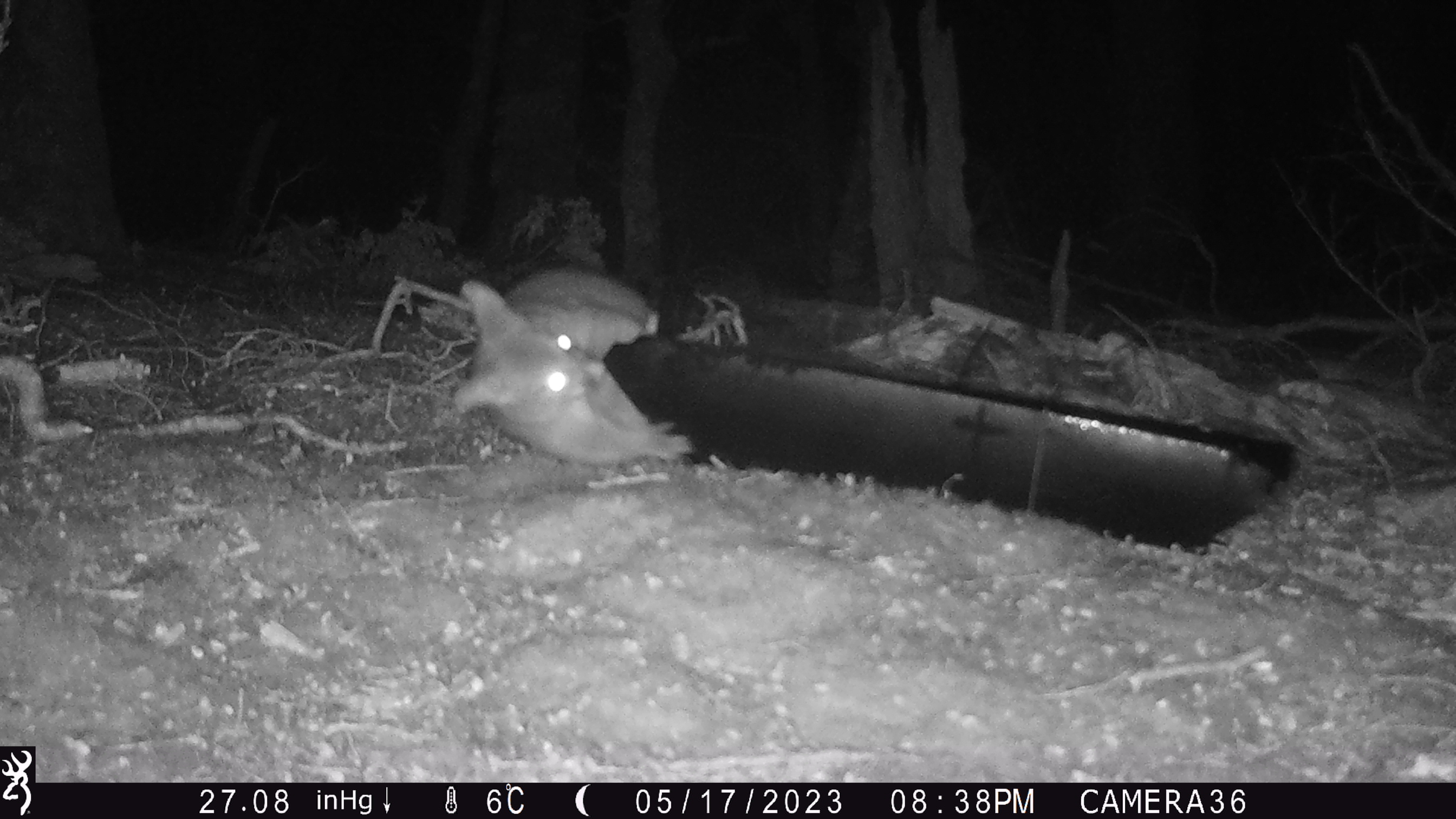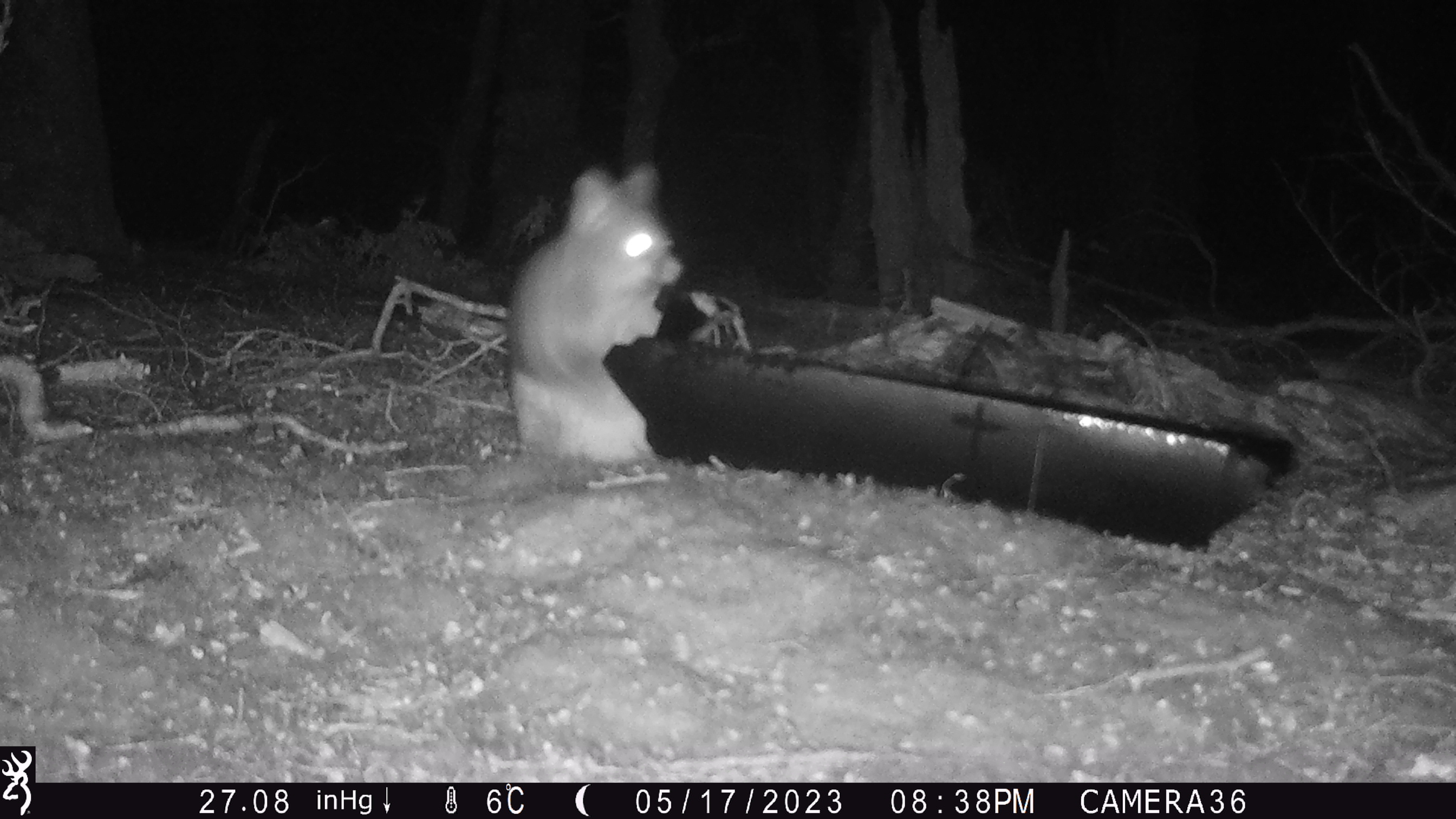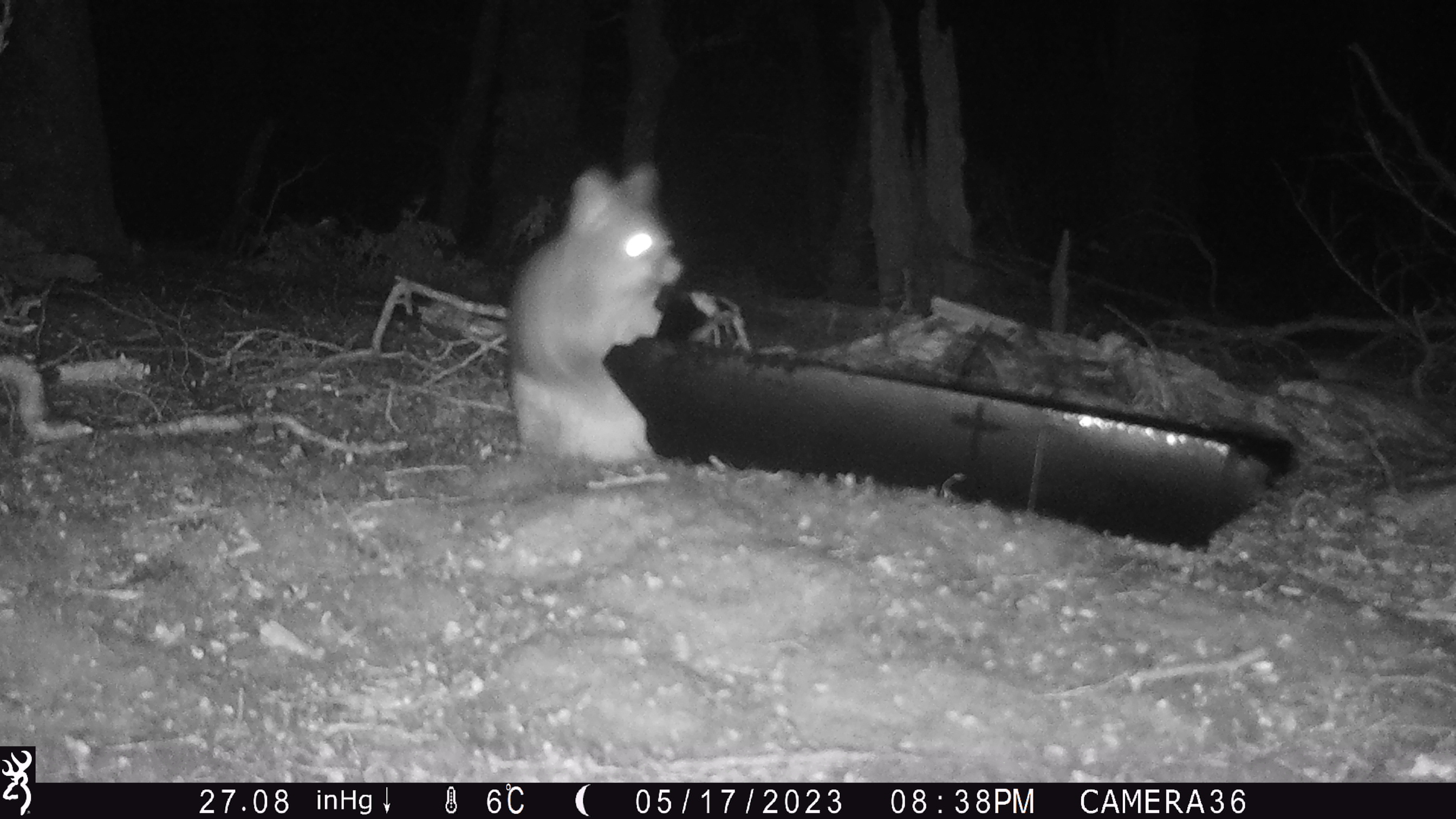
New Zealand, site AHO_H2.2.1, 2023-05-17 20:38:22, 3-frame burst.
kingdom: Animalia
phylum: Chordata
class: Mammalia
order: Carnivora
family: Mustelidae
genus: Mustela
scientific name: Mustela erminea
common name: stoat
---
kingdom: Animalia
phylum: Chordata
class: Mammalia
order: Diprotodontia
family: Phalangeridae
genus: Trichosurus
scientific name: Trichosurus vulpecula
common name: common brushtail possum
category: possum